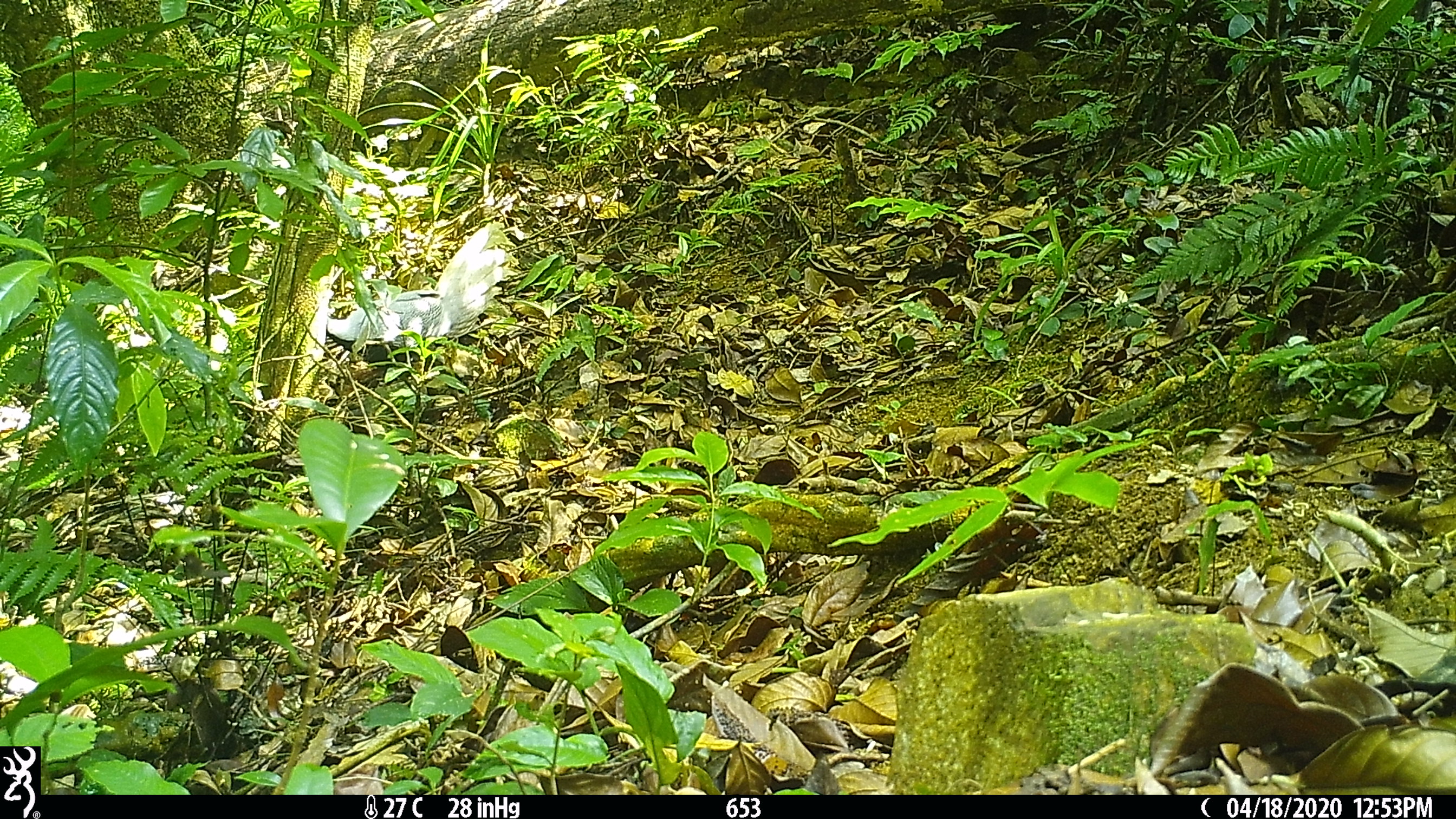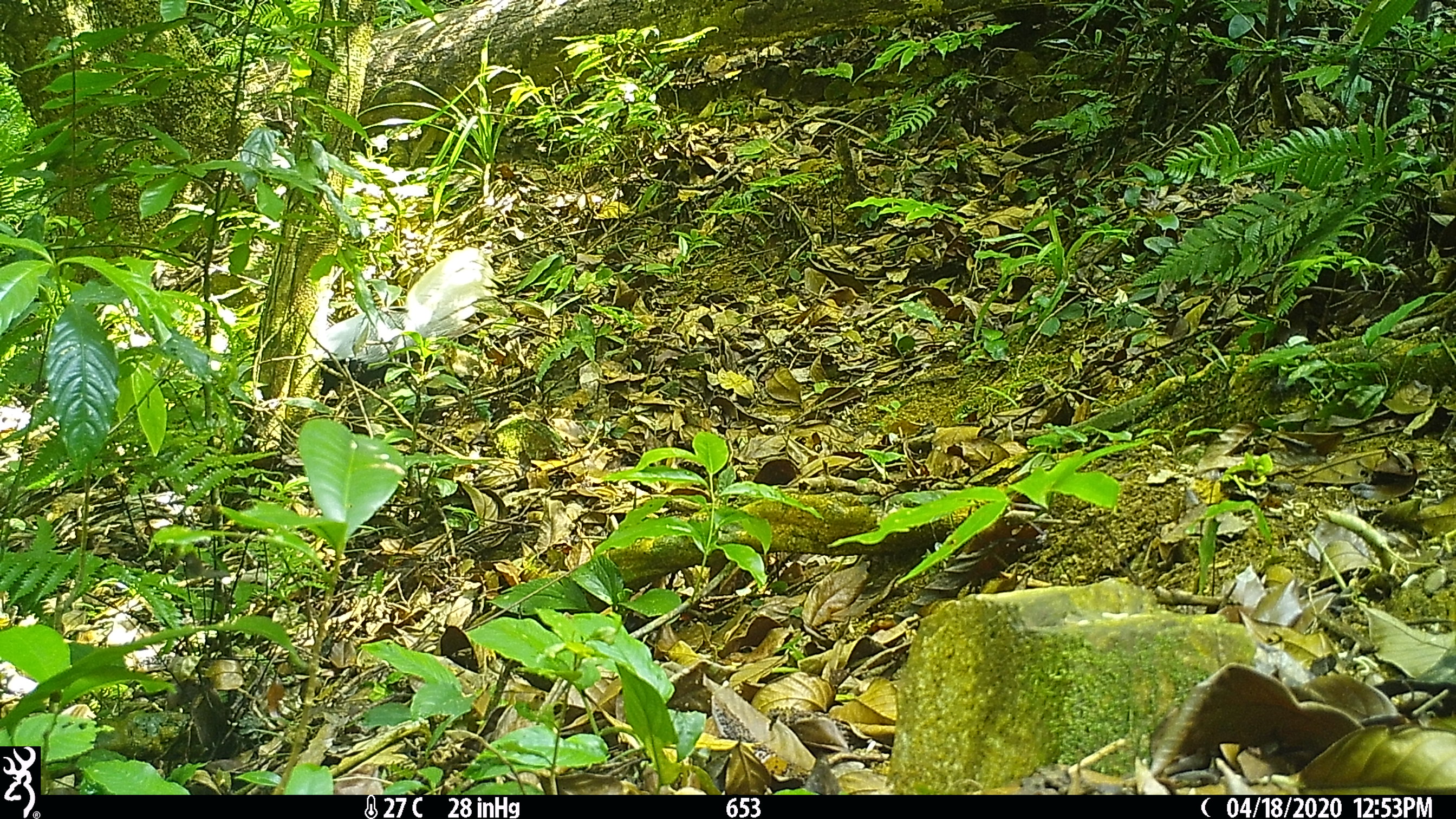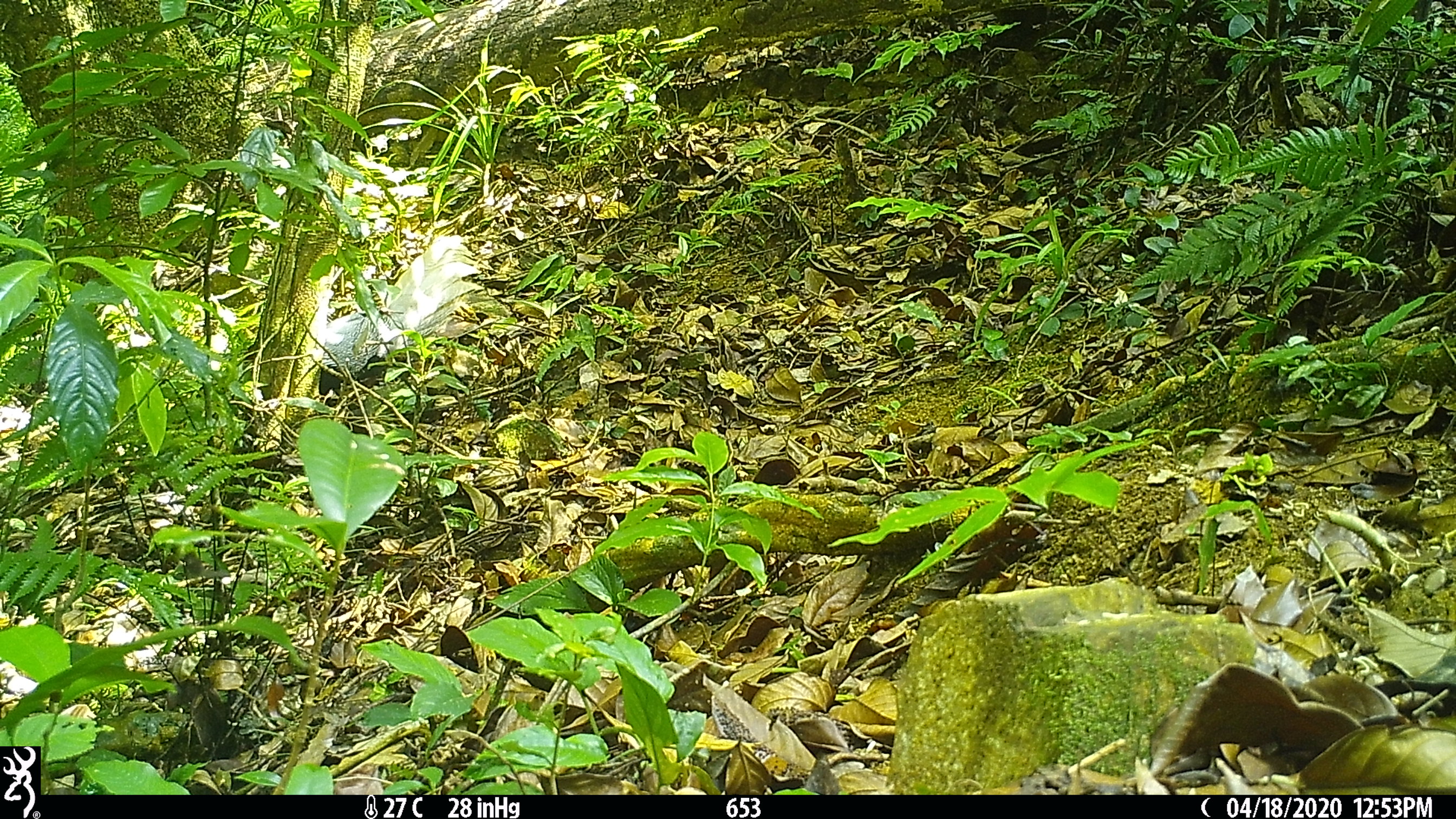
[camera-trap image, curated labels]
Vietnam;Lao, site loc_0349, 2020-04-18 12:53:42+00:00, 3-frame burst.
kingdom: Animalia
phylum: Chordata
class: Aves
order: Galliformes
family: Phasianidae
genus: Lophura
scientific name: Lophura nycthemera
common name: silver pheasant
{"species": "silver pheasant (Lophura nycthemera)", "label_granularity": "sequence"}